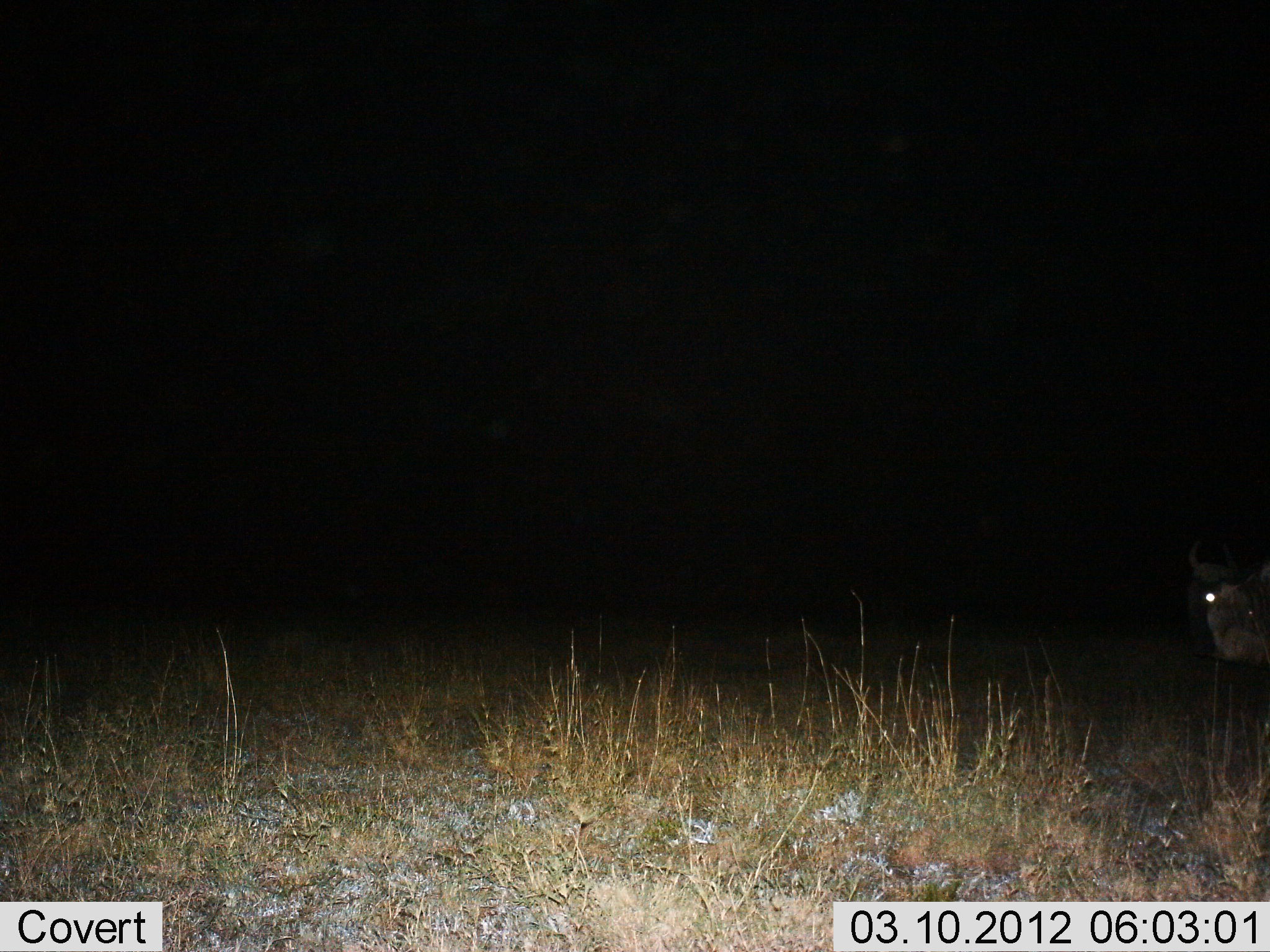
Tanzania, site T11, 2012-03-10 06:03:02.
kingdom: Animalia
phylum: Chordata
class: Mammalia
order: Artiodactyla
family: Bovidae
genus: Connochaetes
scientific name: Connochaetes taurinus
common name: blue wildebeest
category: wildebeest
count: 1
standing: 50%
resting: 0%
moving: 50%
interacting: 0%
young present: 0%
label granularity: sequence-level